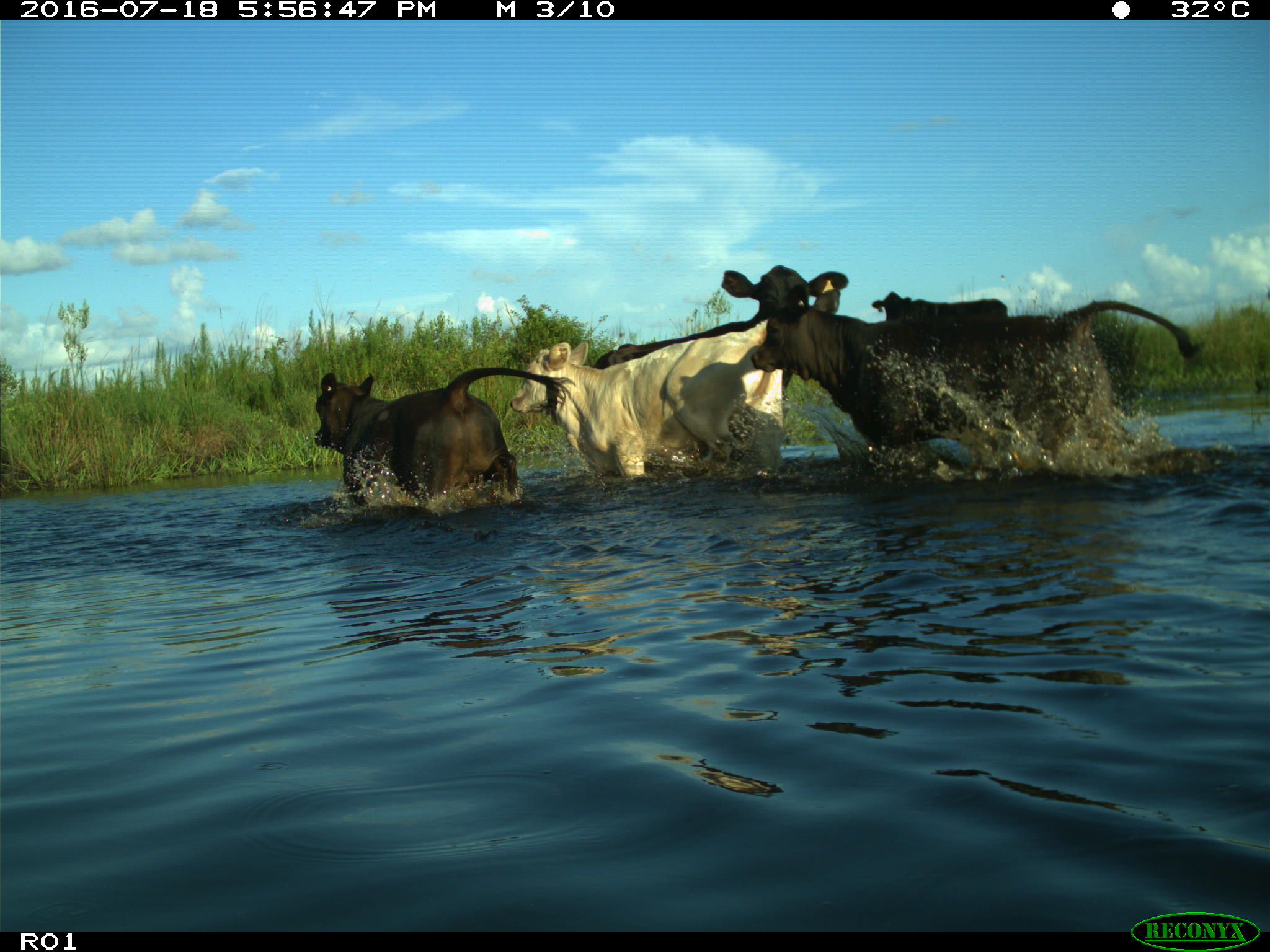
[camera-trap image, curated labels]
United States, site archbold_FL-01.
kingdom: Animalia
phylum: Chordata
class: Mammalia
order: Artiodactyla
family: Bovidae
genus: Bos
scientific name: Bos taurus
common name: domestic cow